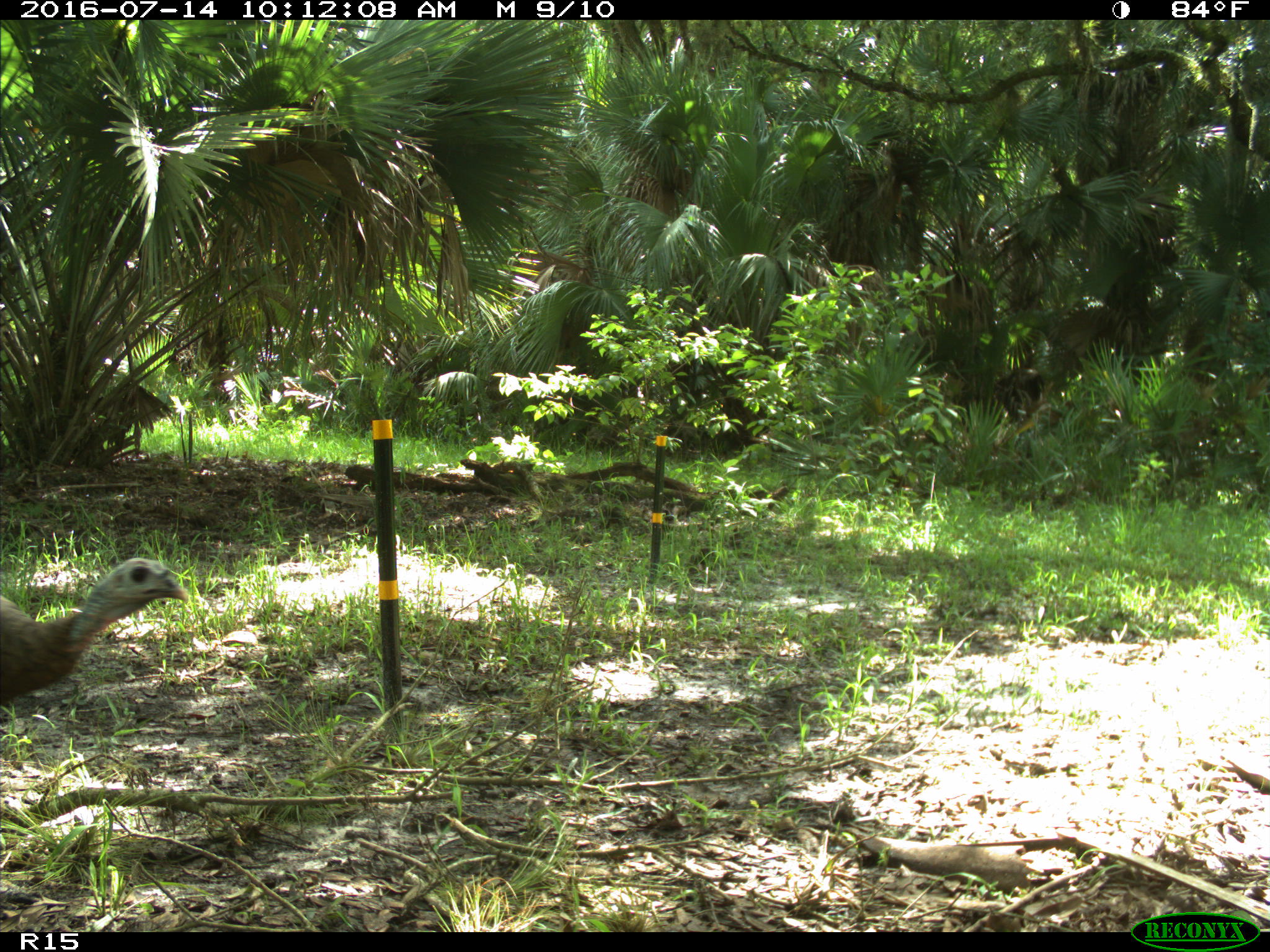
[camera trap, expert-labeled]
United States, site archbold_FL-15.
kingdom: Animalia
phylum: Chordata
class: Aves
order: Galliformes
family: Phasianidae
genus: Meleagris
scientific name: Meleagris gallopavo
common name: wild turkey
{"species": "Meleagris gallopavo (wild turkey)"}